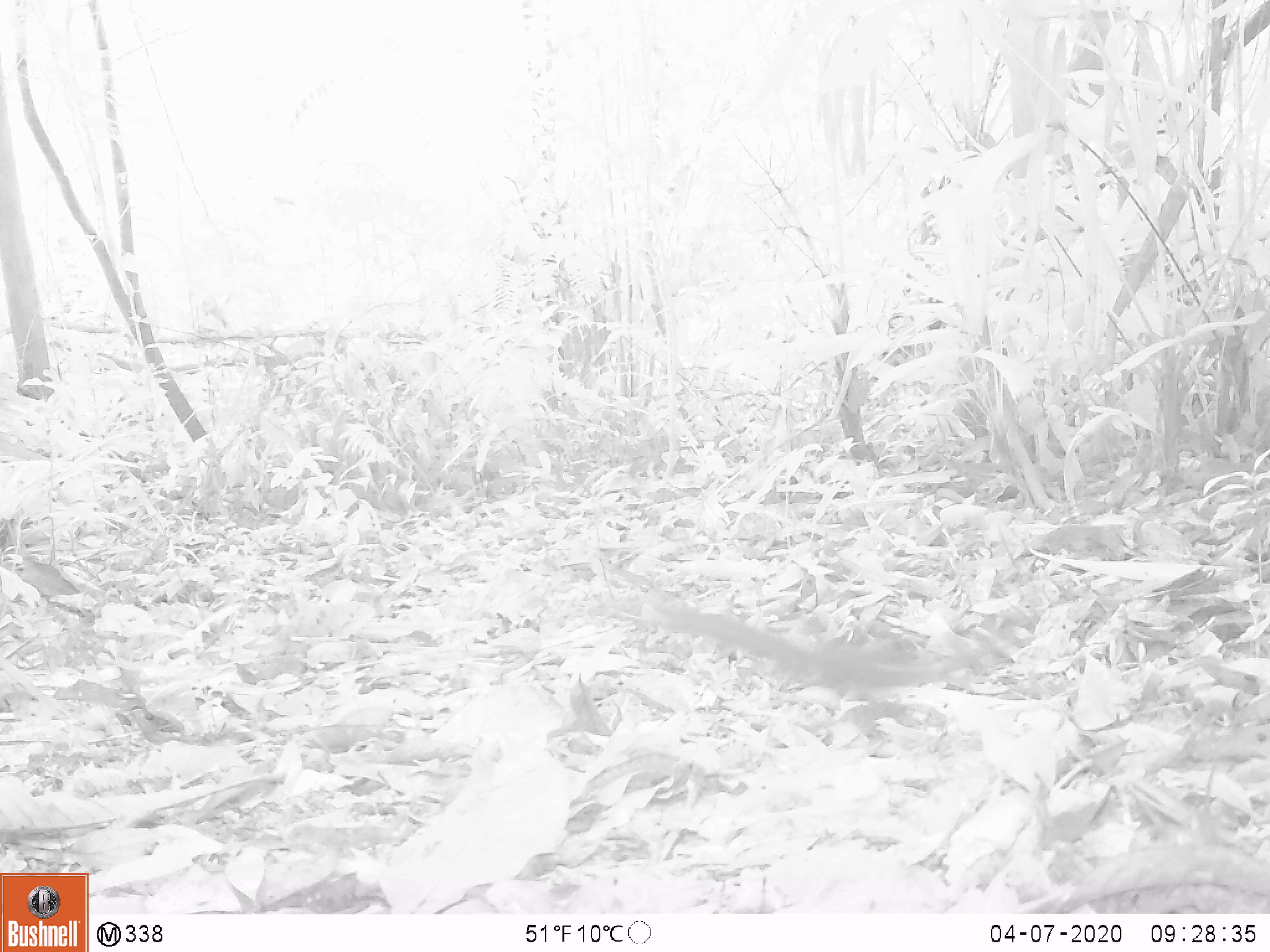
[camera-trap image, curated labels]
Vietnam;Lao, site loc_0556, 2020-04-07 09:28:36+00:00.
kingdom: Animalia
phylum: Chordata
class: Mammalia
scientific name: Mammalia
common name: mammal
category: unidentified small mammal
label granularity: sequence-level